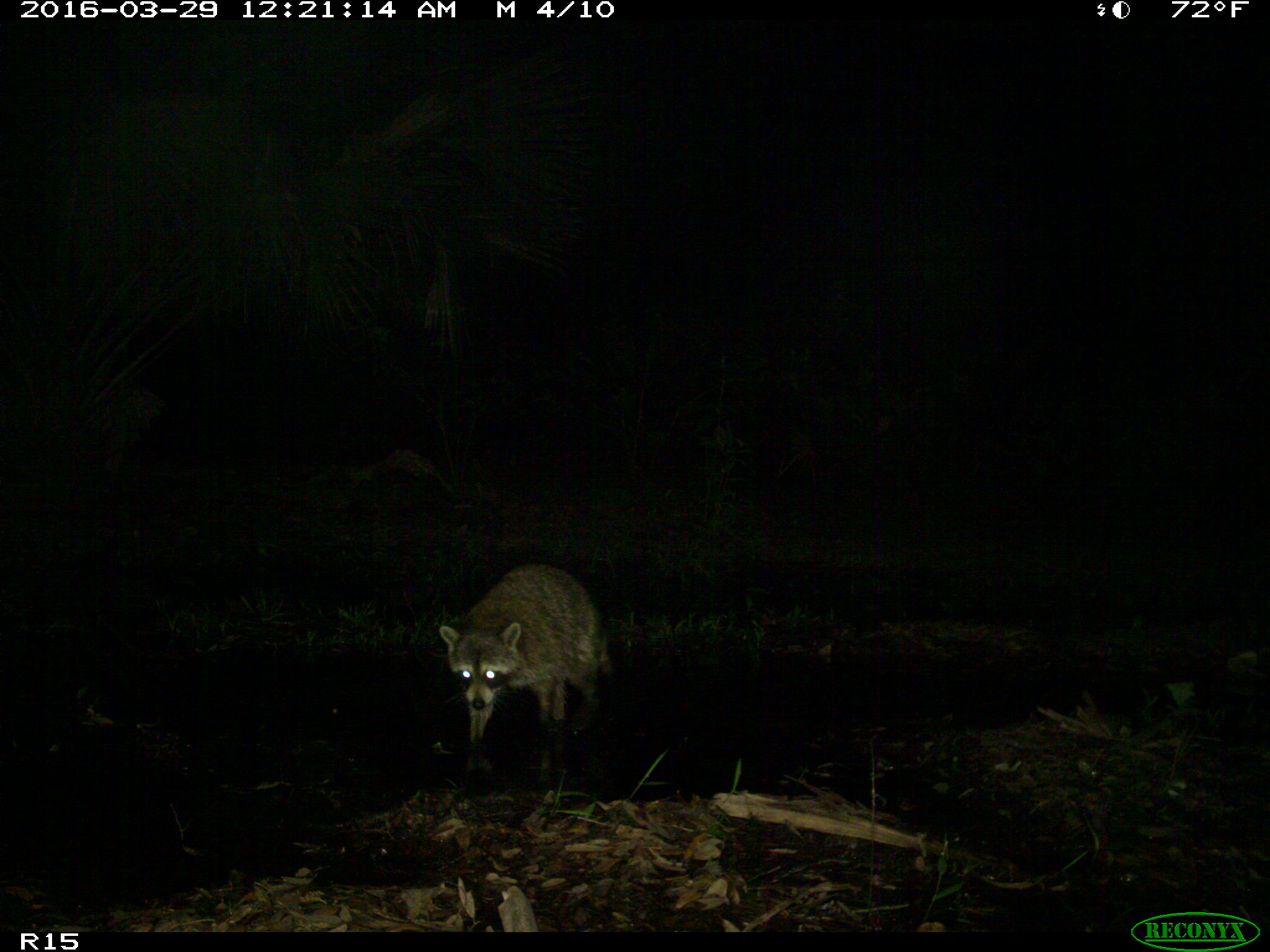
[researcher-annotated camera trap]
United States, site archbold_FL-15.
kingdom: Animalia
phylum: Chordata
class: Mammalia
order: Carnivora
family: Procyonidae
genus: Procyon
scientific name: Procyon lotor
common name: common raccoon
Procyon lotor (common raccoon).